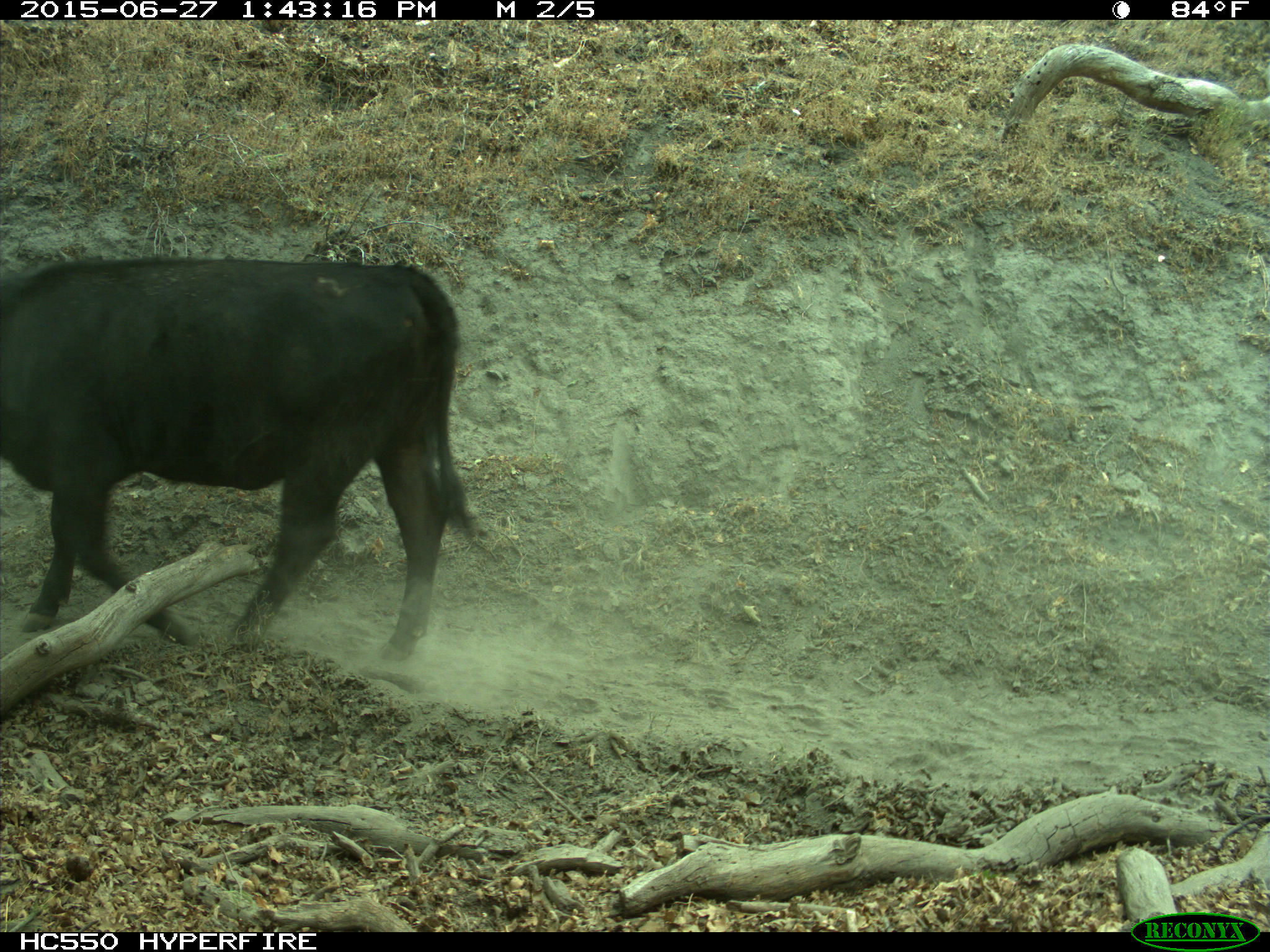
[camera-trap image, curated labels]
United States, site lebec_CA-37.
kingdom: Animalia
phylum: Chordata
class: Mammalia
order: Artiodactyla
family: Bovidae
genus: Bos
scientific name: Bos taurus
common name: domestic cow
Bos taurus (domestic cow).